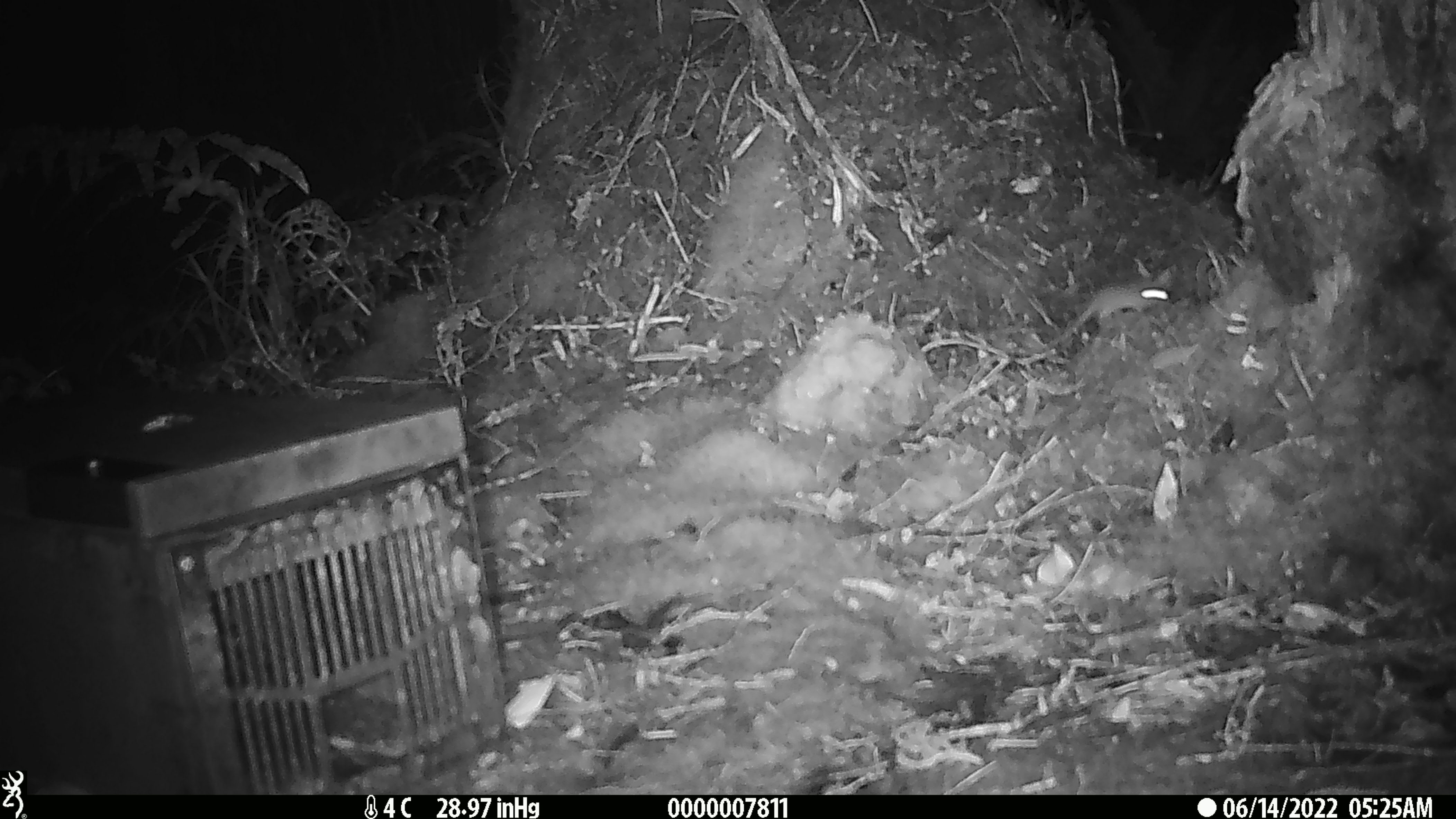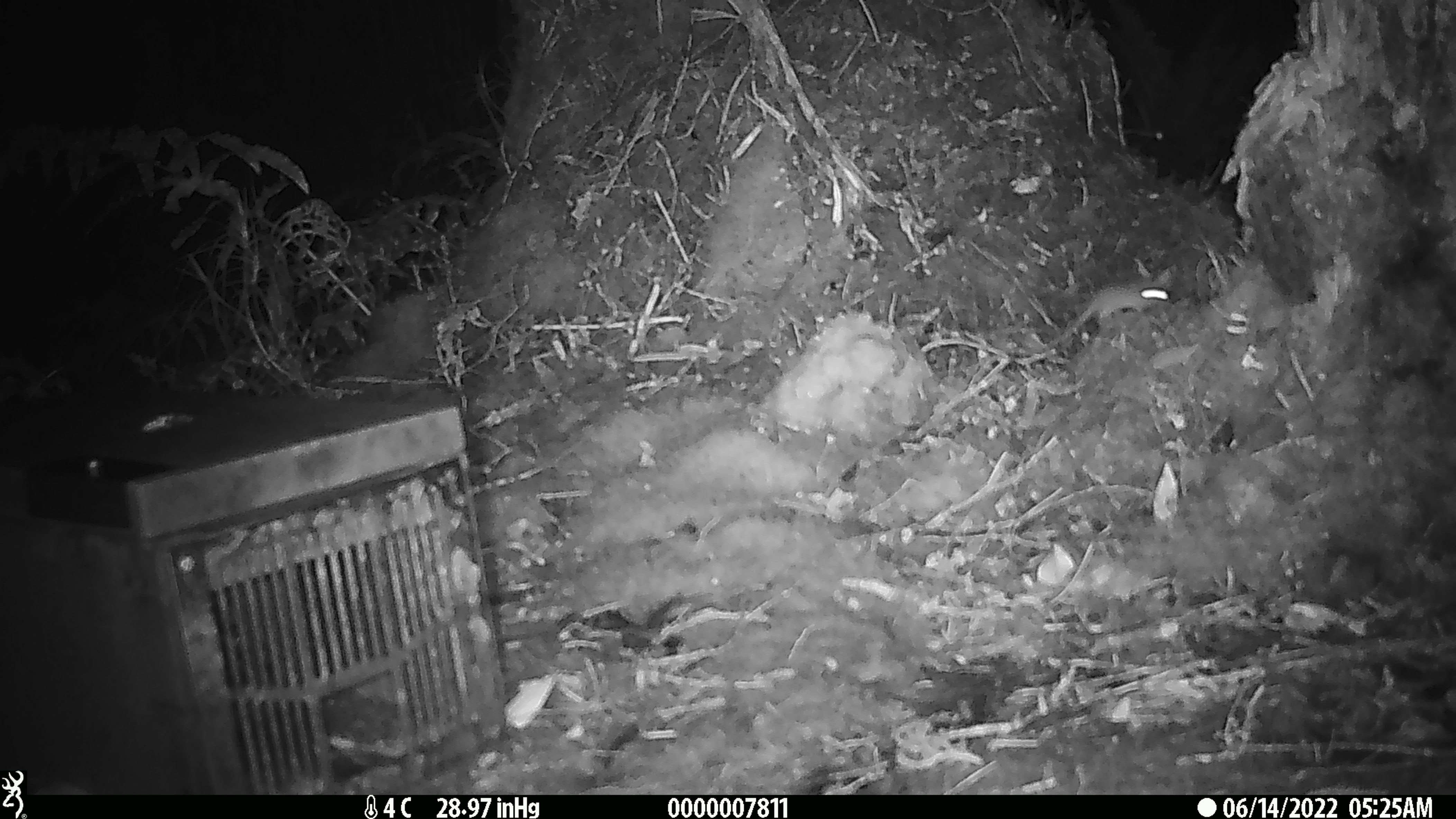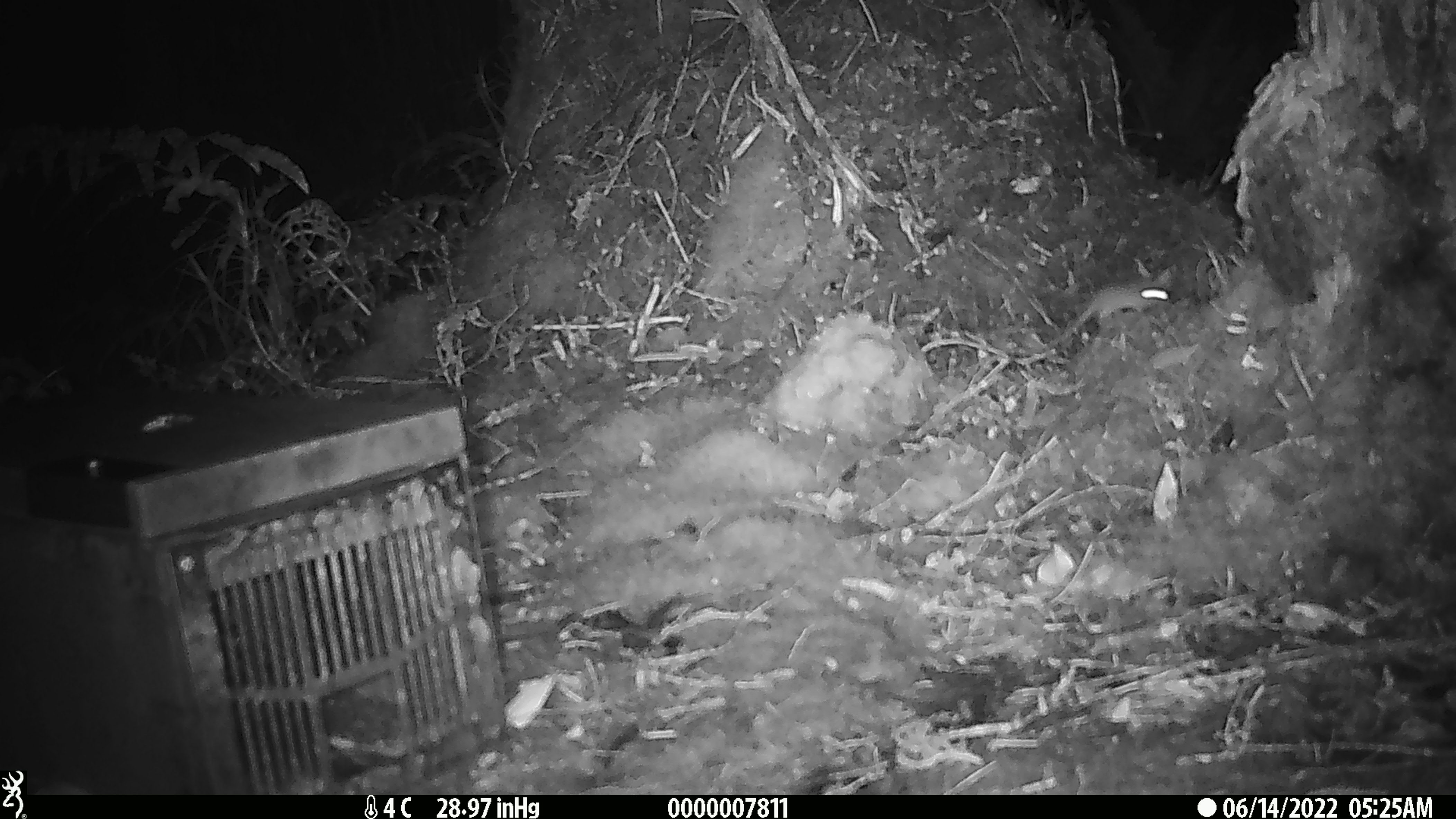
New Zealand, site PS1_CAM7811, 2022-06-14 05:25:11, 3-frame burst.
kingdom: Animalia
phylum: Chordata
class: Mammalia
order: Rodentia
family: Muridae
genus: Mus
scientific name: Mus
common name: mouse